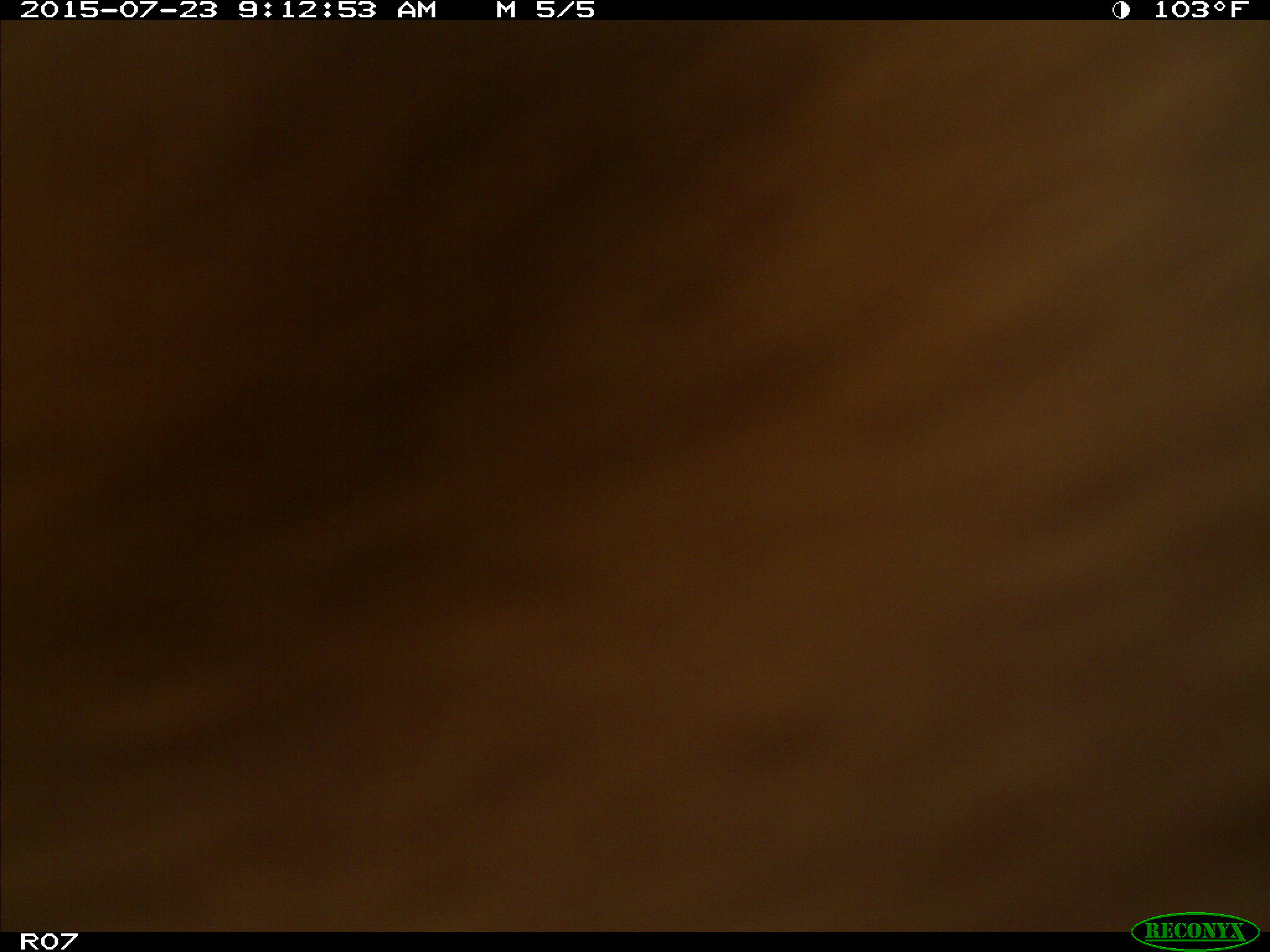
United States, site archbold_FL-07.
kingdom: Animalia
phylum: Chordata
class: Mammalia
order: Artiodactyla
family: Bovidae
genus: Bos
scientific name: Bos taurus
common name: domestic cow